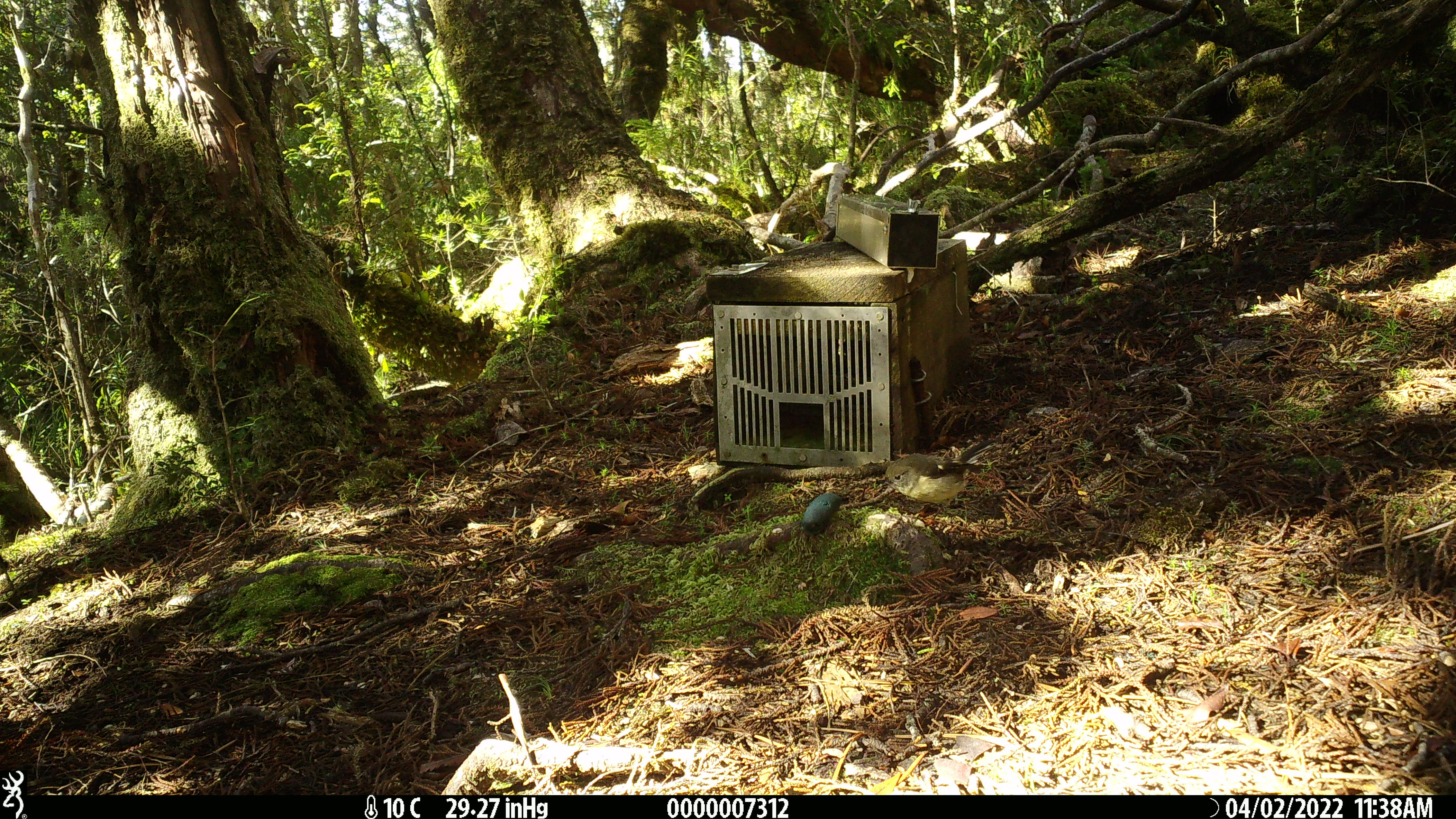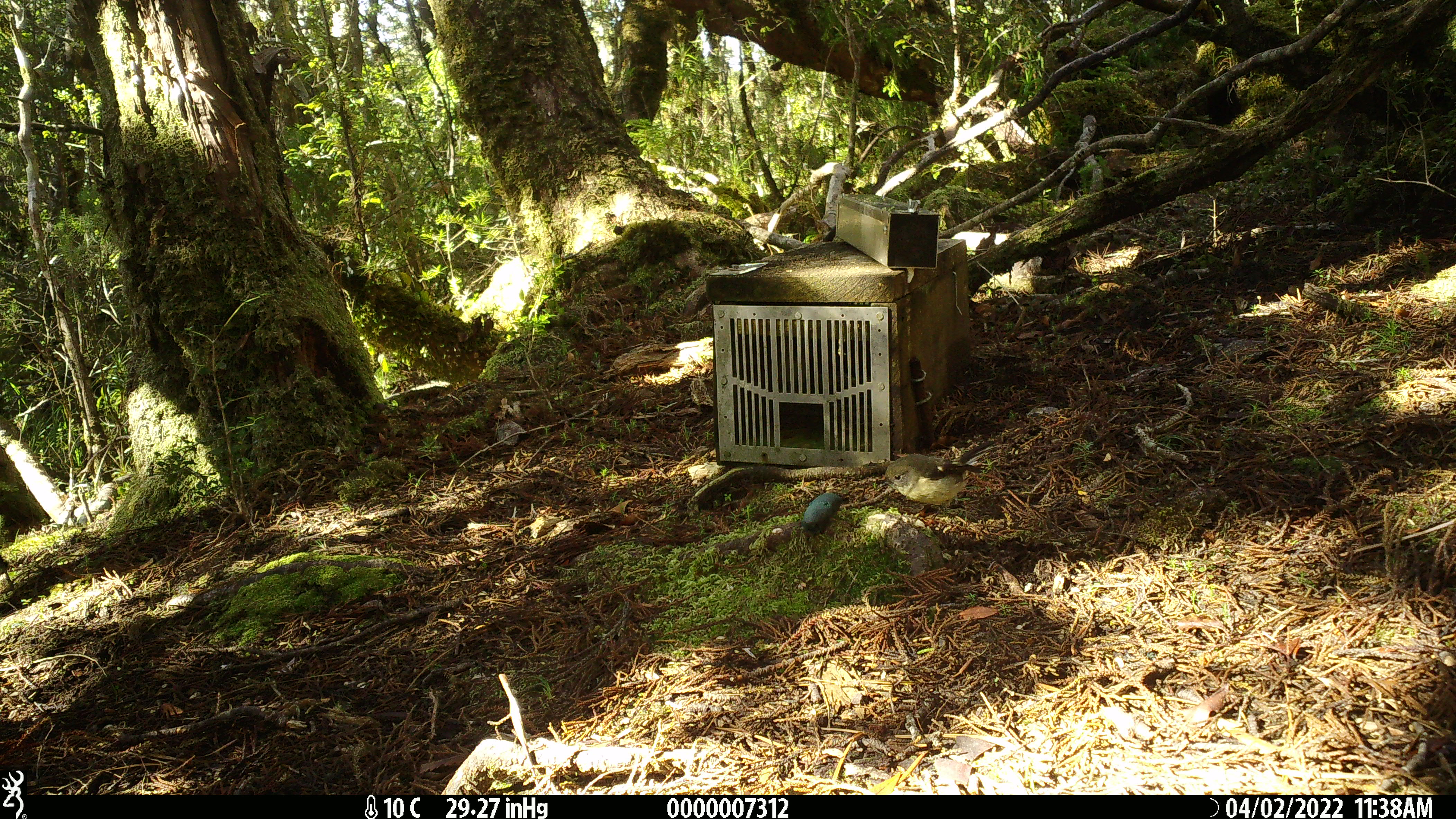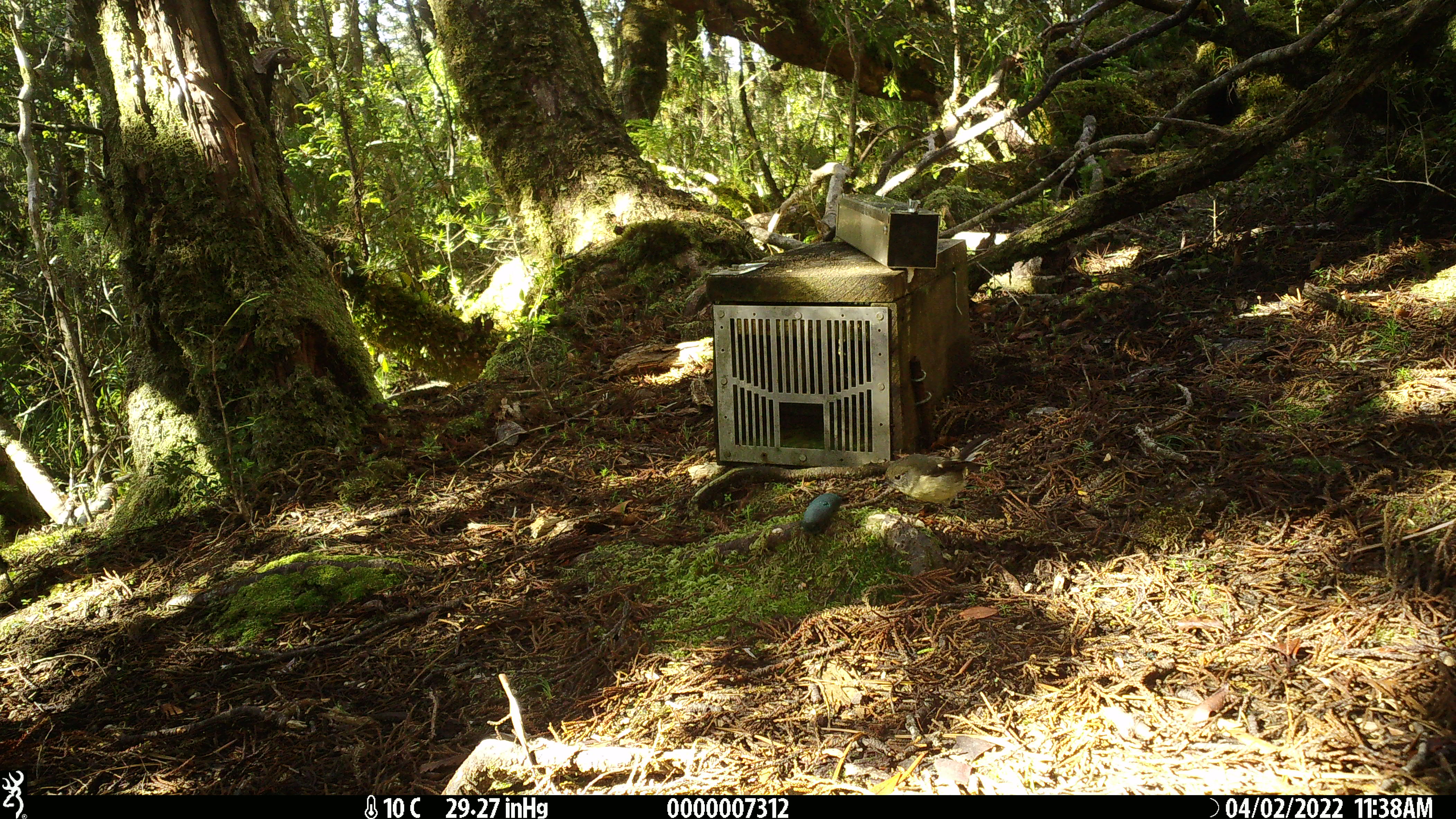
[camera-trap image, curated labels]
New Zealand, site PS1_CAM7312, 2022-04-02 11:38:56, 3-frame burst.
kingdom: Animalia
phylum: Chordata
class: Aves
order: Passeriformes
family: Petroicidae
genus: Petroica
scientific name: Petroica macrocephala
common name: tomtit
Tomtit (Petroica macrocephala).